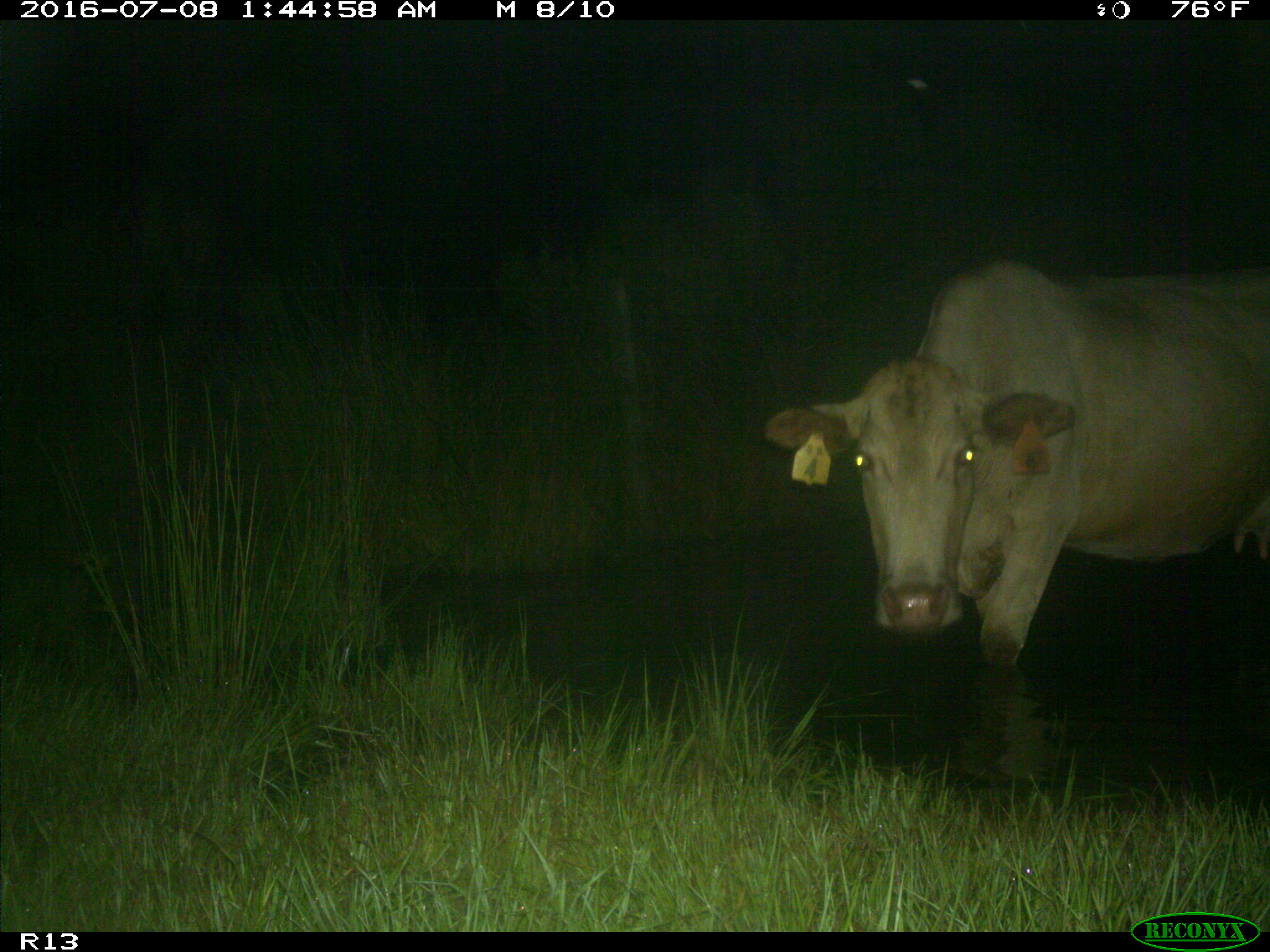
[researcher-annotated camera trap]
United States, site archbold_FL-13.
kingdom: Animalia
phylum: Chordata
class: Mammalia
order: Artiodactyla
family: Bovidae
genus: Bos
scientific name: Bos taurus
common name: domestic cow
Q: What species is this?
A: Bos taurus (domestic cow).